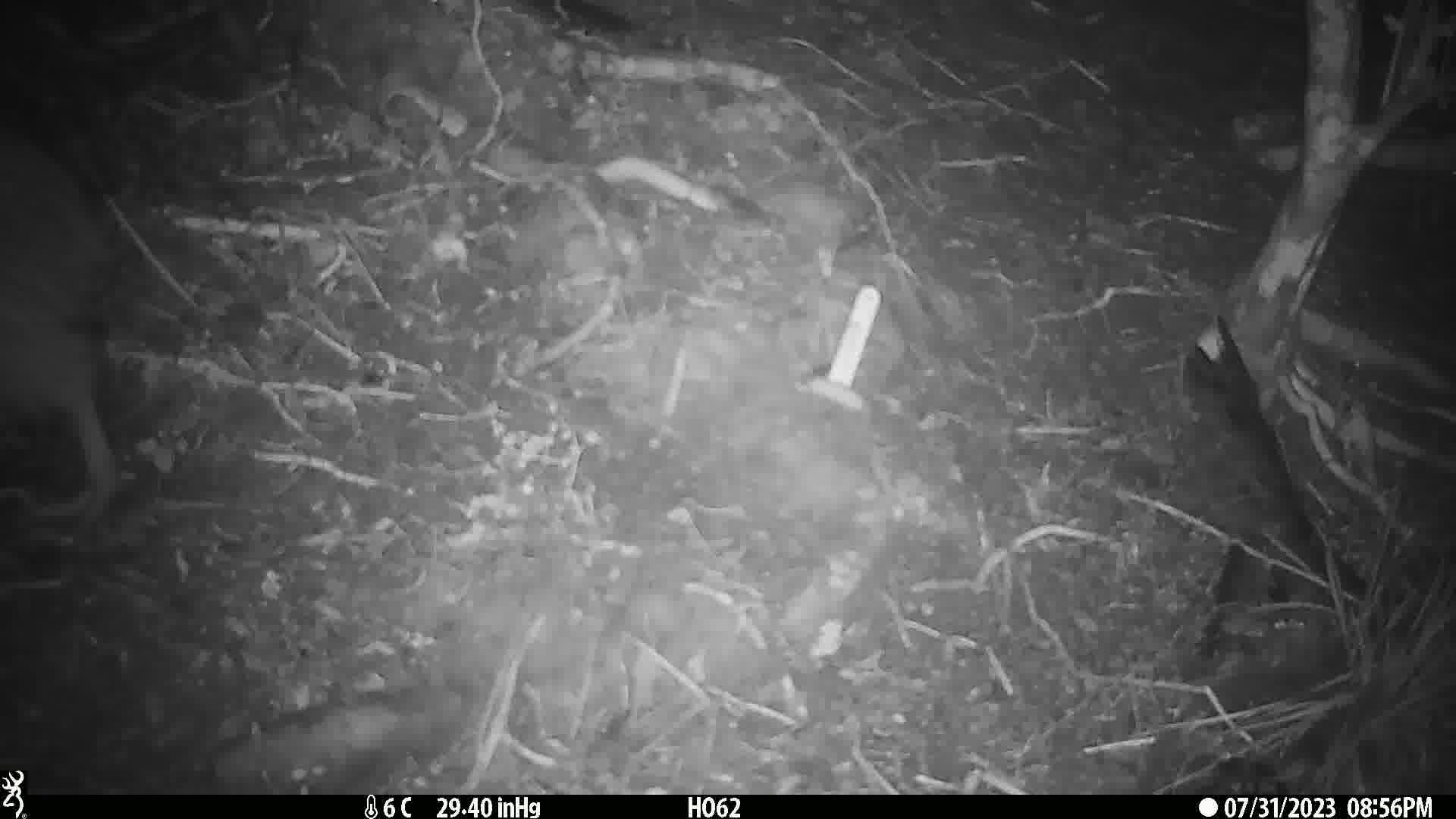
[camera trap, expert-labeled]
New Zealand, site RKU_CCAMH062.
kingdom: Animalia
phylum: Chordata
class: Aves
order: Apterygiformes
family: Apterygidae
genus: Apteryx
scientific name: Apteryx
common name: kiwi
Kiwi (Apteryx).